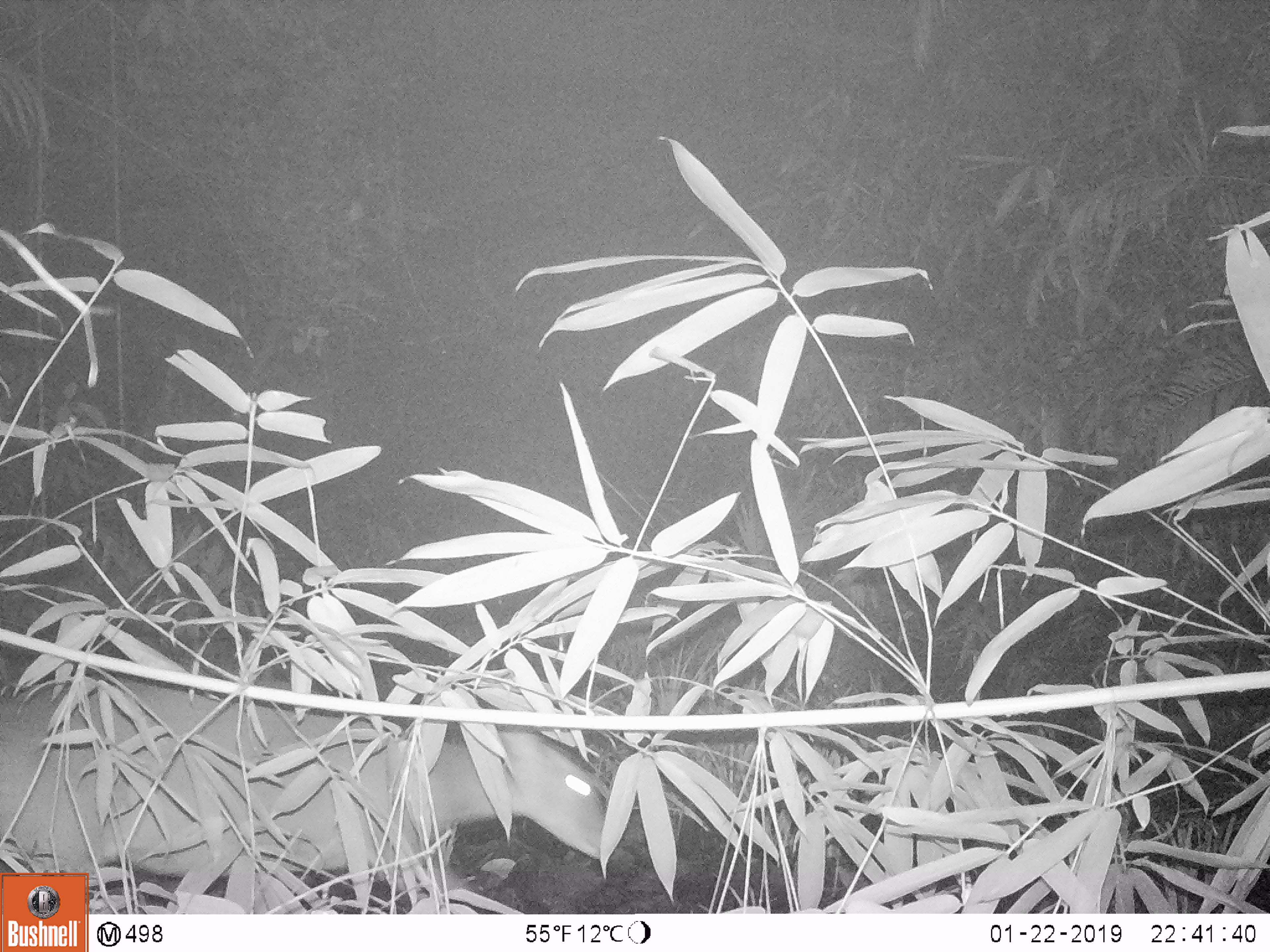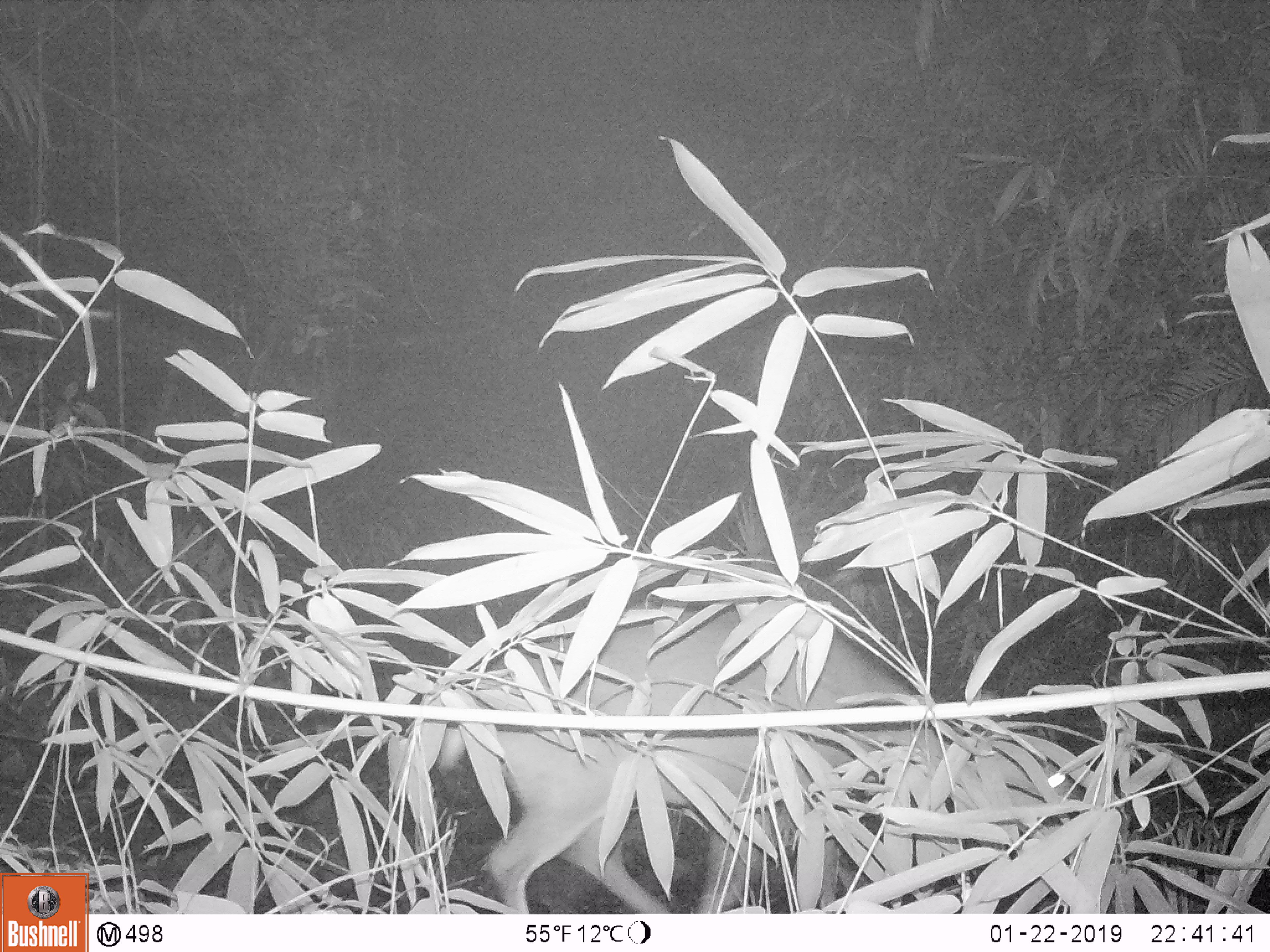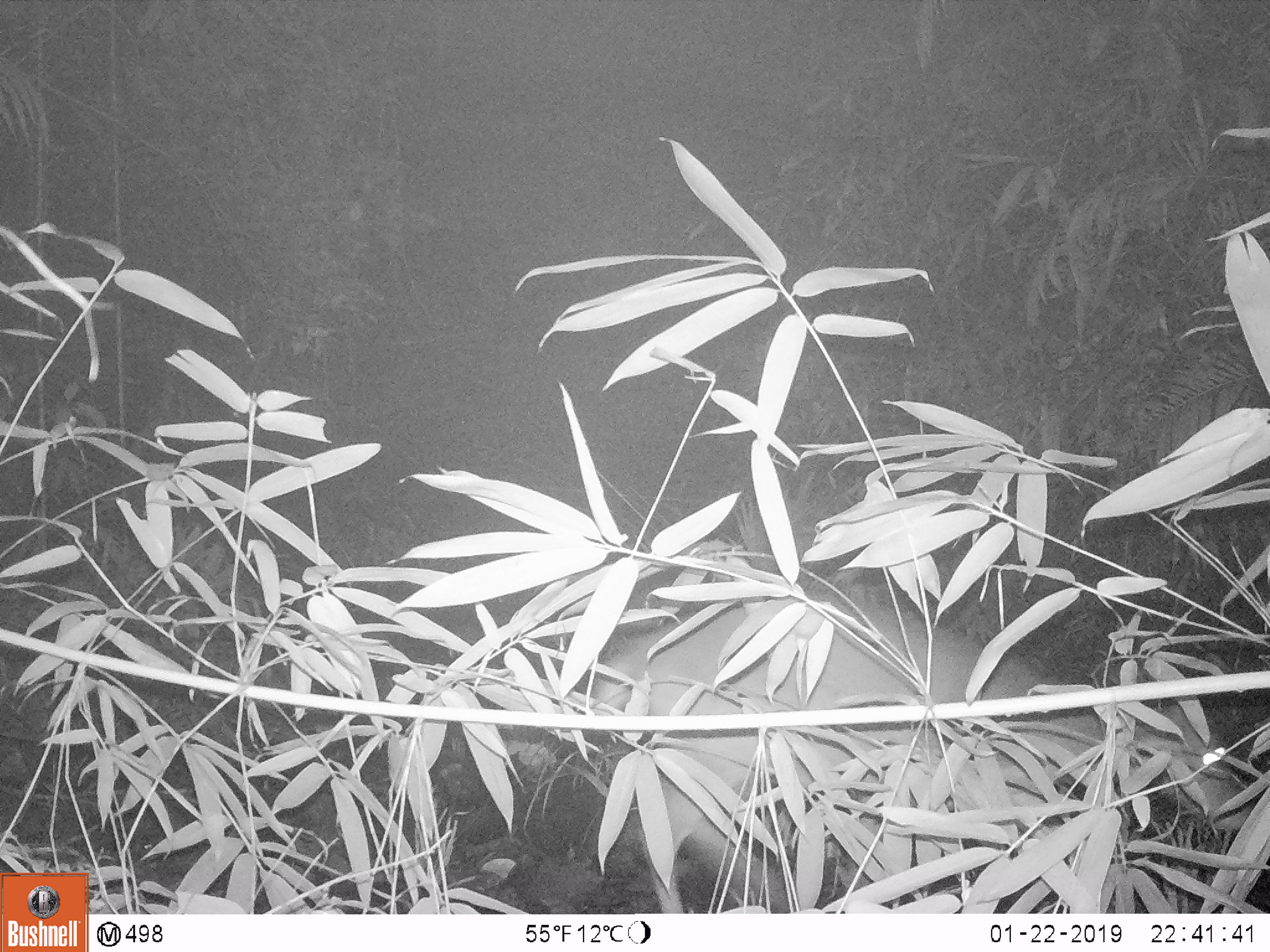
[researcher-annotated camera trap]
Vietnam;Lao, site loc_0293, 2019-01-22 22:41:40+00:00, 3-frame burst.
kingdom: Animalia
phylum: Chordata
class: Mammalia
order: Artiodactyla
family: Cervidae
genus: Muntiacus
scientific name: Muntiacus vuquangensis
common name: large-antlered muntjac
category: large antlered muntjac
Large antlered muntjac (large-antlered muntjac) (Muntiacus vuquangensis). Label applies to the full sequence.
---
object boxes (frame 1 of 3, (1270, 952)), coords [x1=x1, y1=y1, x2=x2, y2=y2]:
large antlered muntjac: [x1=0, y1=676, x2=606, y2=914]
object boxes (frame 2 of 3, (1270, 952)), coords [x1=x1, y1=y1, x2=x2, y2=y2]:
large antlered muntjac: [x1=440, y1=609, x2=1075, y2=912]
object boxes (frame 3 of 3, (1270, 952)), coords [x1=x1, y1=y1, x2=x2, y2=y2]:
large antlered muntjac: [x1=596, y1=592, x2=1253, y2=913]